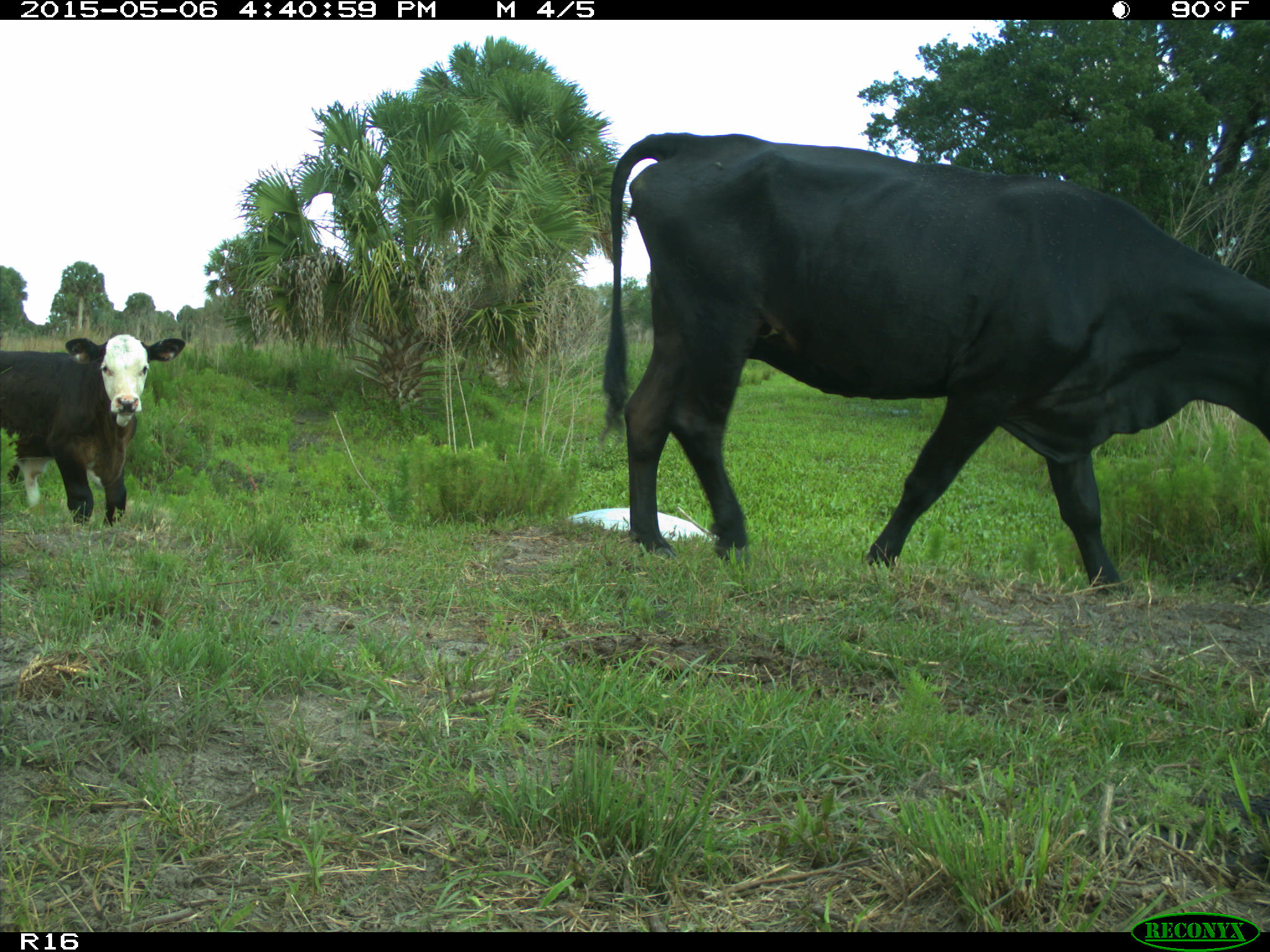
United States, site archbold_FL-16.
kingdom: Animalia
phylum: Chordata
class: Mammalia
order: Artiodactyla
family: Bovidae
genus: Bos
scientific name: Bos taurus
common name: domestic cow